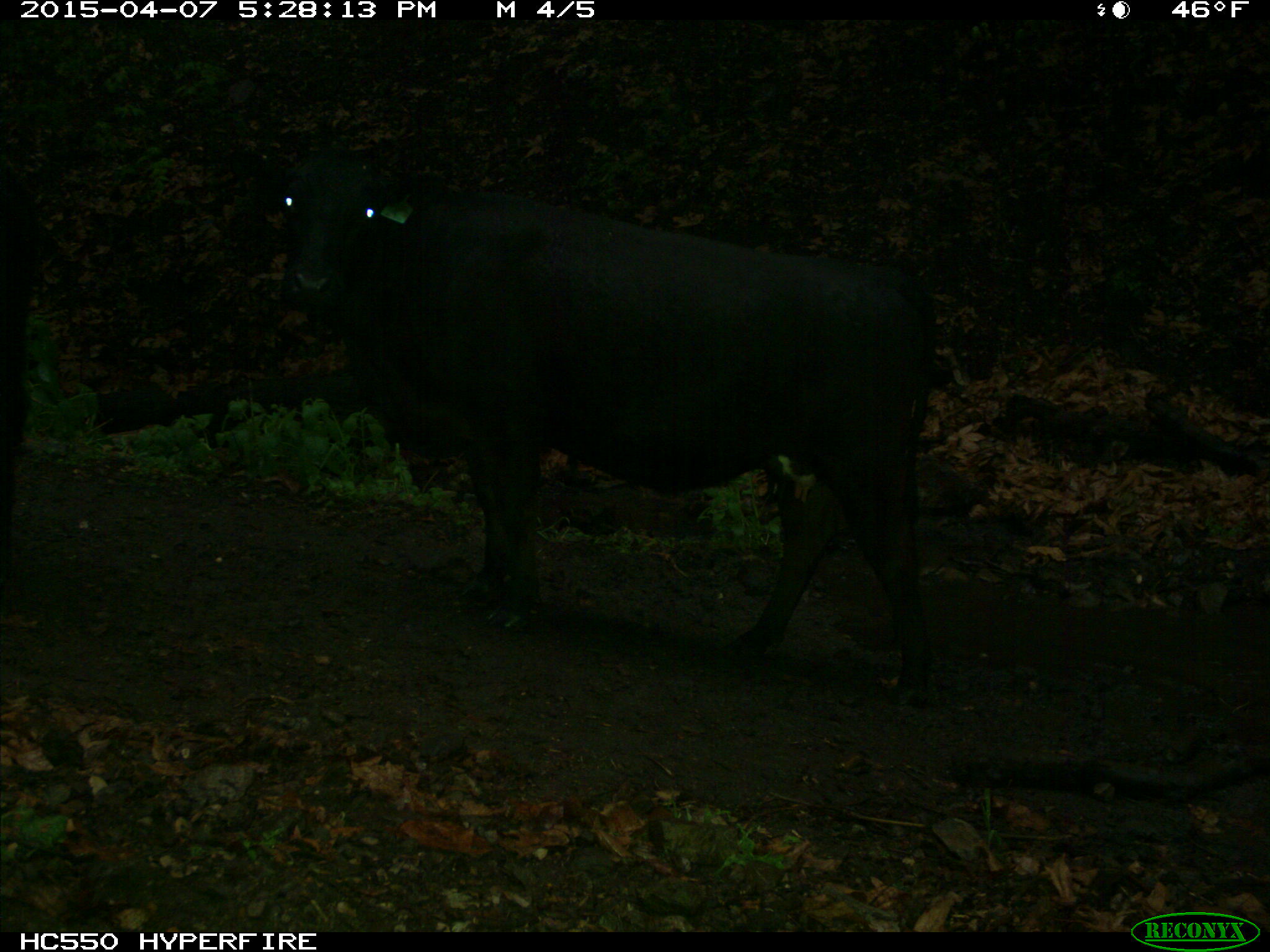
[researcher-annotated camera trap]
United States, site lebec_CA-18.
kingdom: Animalia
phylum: Chordata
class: Mammalia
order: Artiodactyla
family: Bovidae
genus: Bos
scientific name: Bos taurus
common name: domestic cow